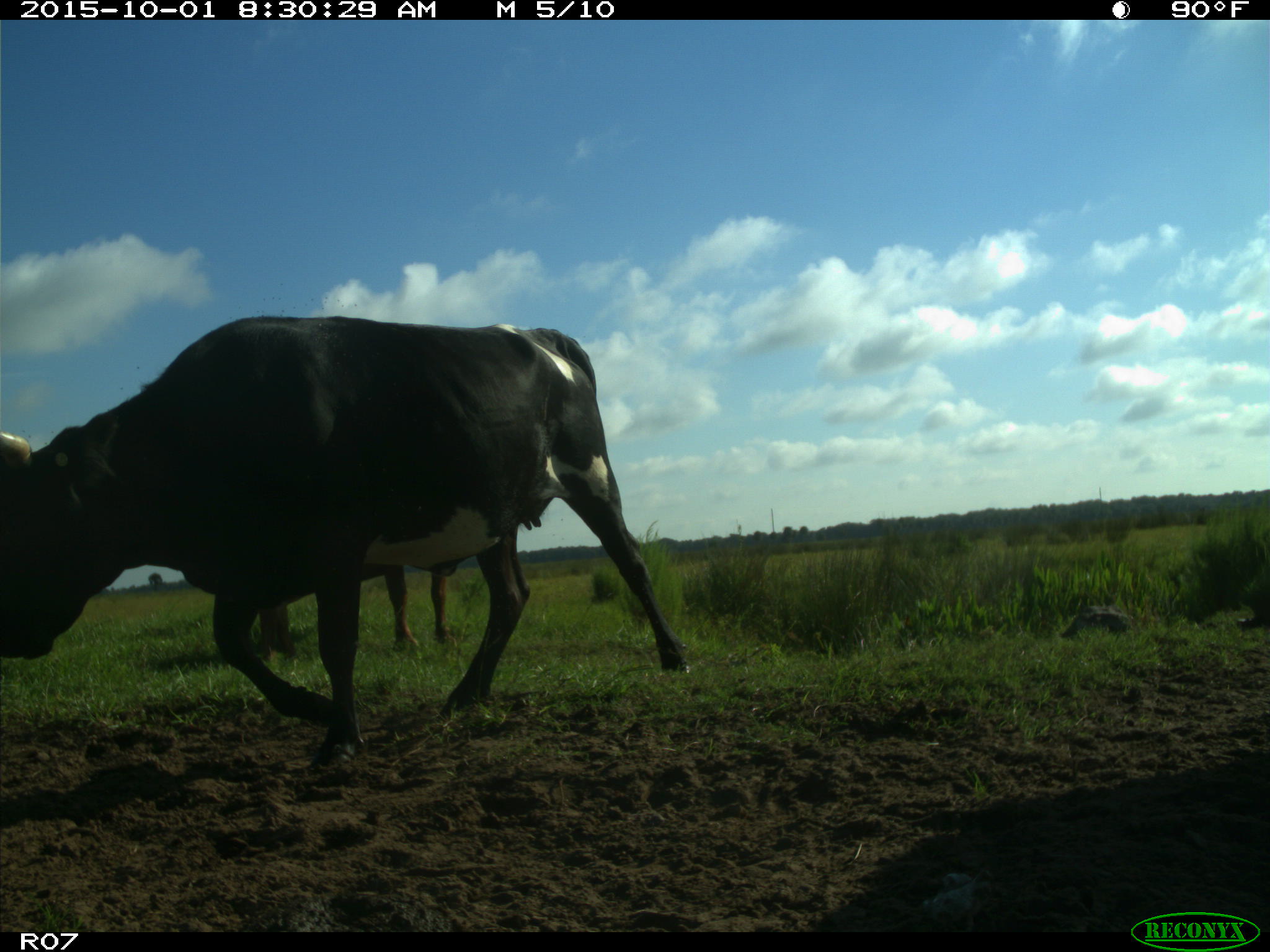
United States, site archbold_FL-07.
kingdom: Animalia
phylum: Chordata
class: Mammalia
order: Artiodactyla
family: Bovidae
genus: Bos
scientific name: Bos taurus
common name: domestic cow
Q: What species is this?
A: Bos taurus (domestic cow).